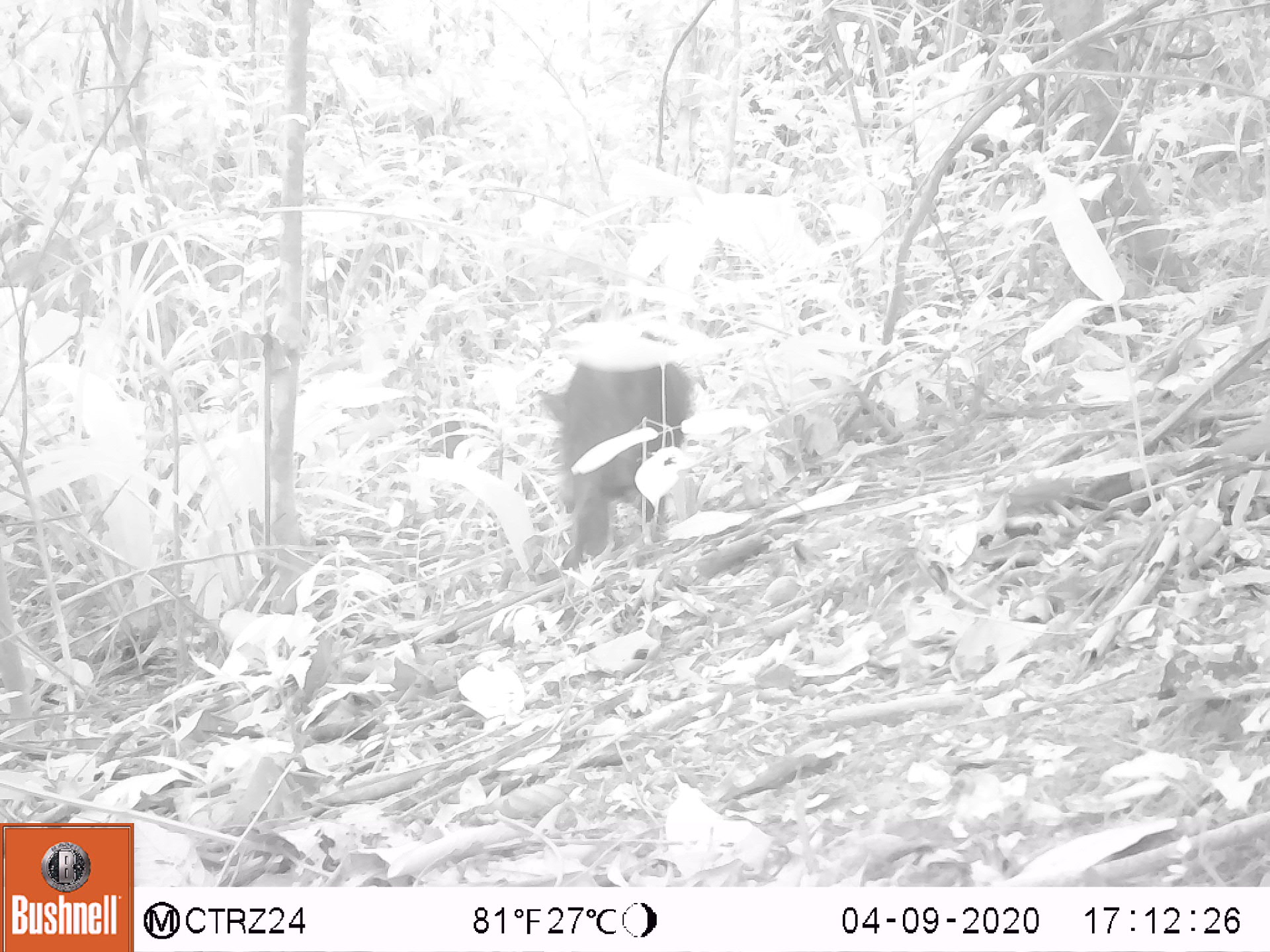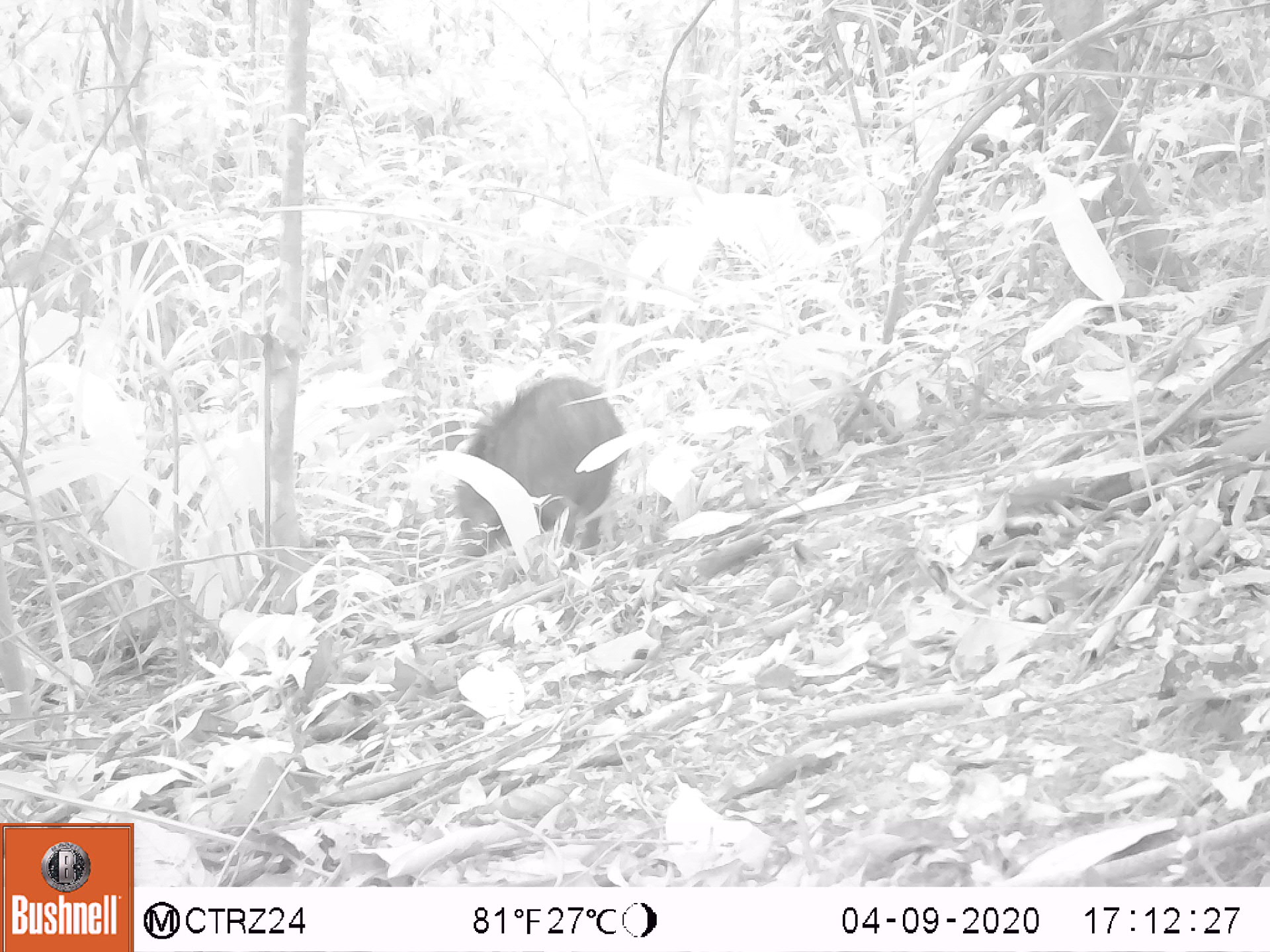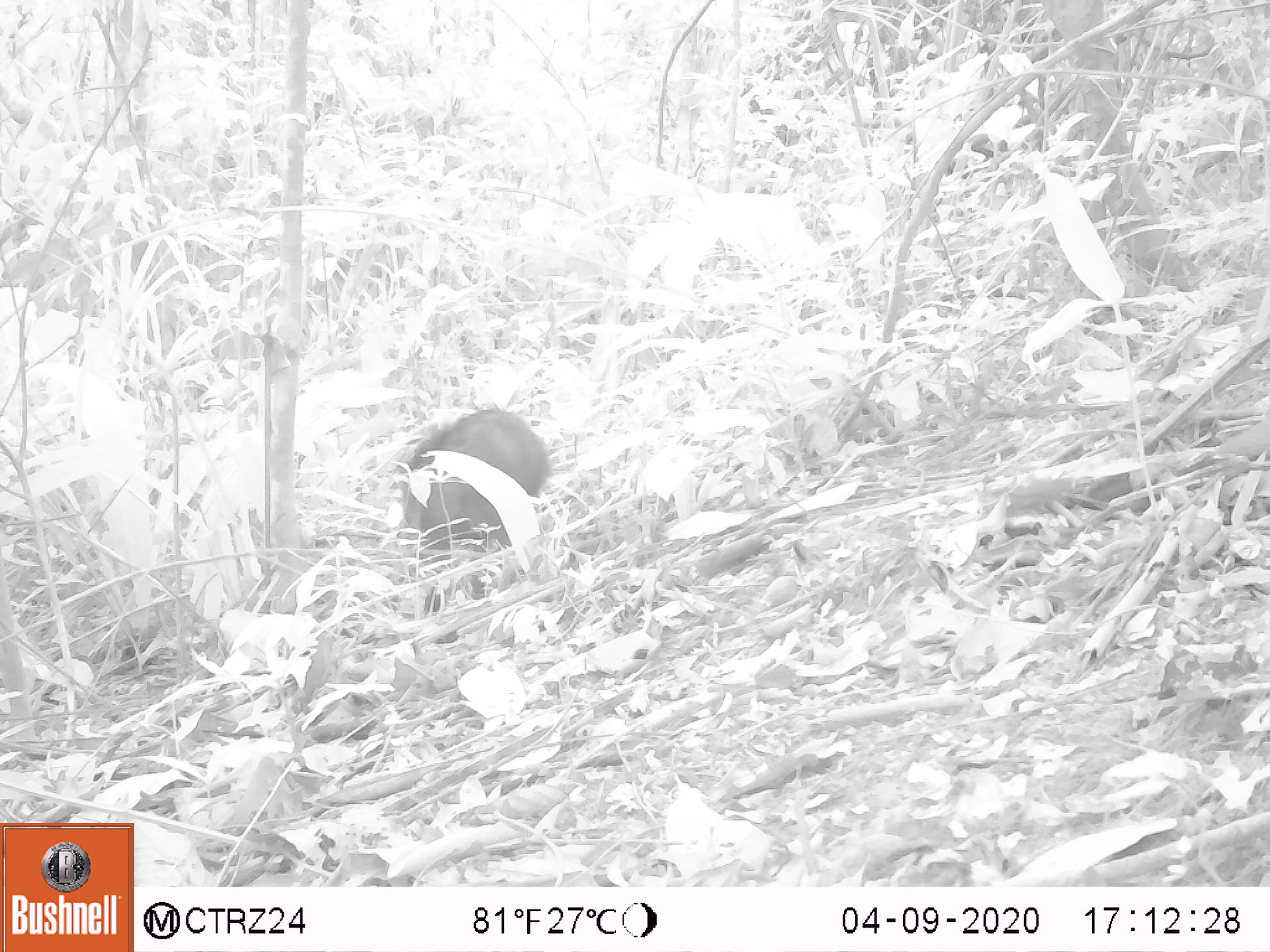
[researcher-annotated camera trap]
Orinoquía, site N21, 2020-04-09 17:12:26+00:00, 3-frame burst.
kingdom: Animalia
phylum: Chordata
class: Mammalia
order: Artiodactyla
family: Tayassuidae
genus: Pecari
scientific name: Pecari tajacu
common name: collared peccary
Collared peccary (Pecari tajacu).